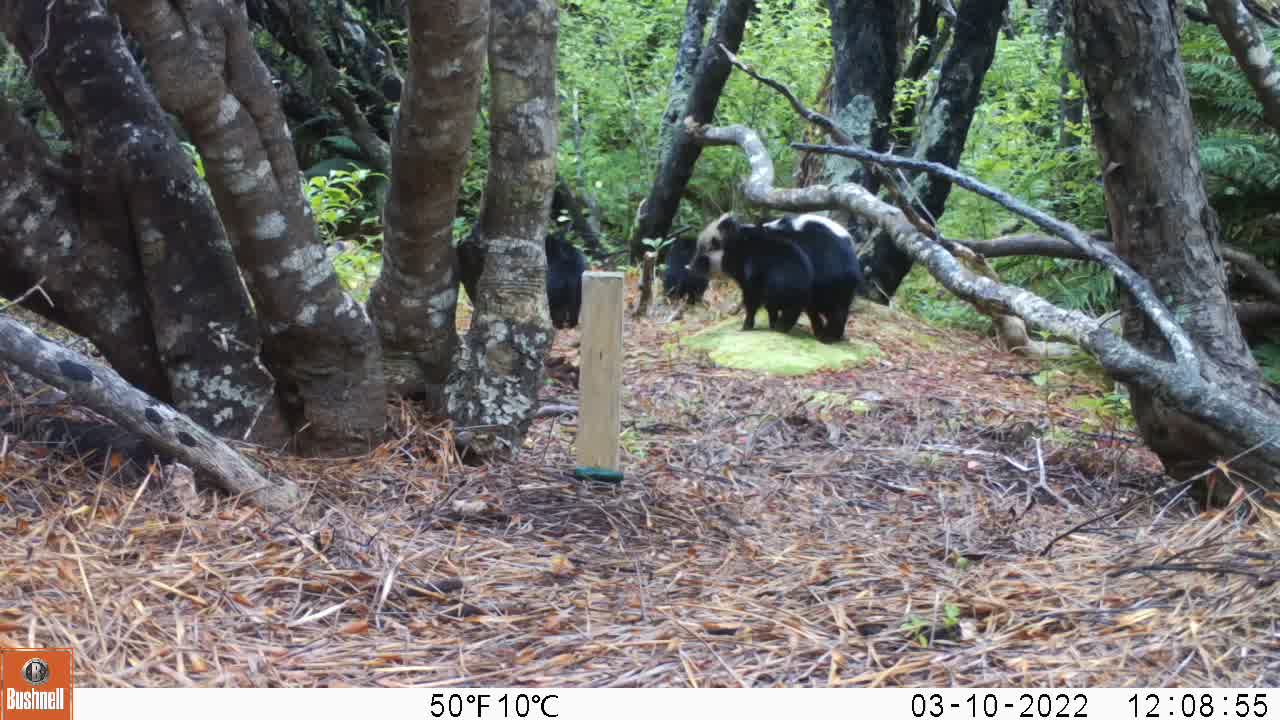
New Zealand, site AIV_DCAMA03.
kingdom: Animalia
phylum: Chordata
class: Mammalia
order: Artiodactyla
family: Suidae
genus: Sus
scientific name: Sus scrofa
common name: pig